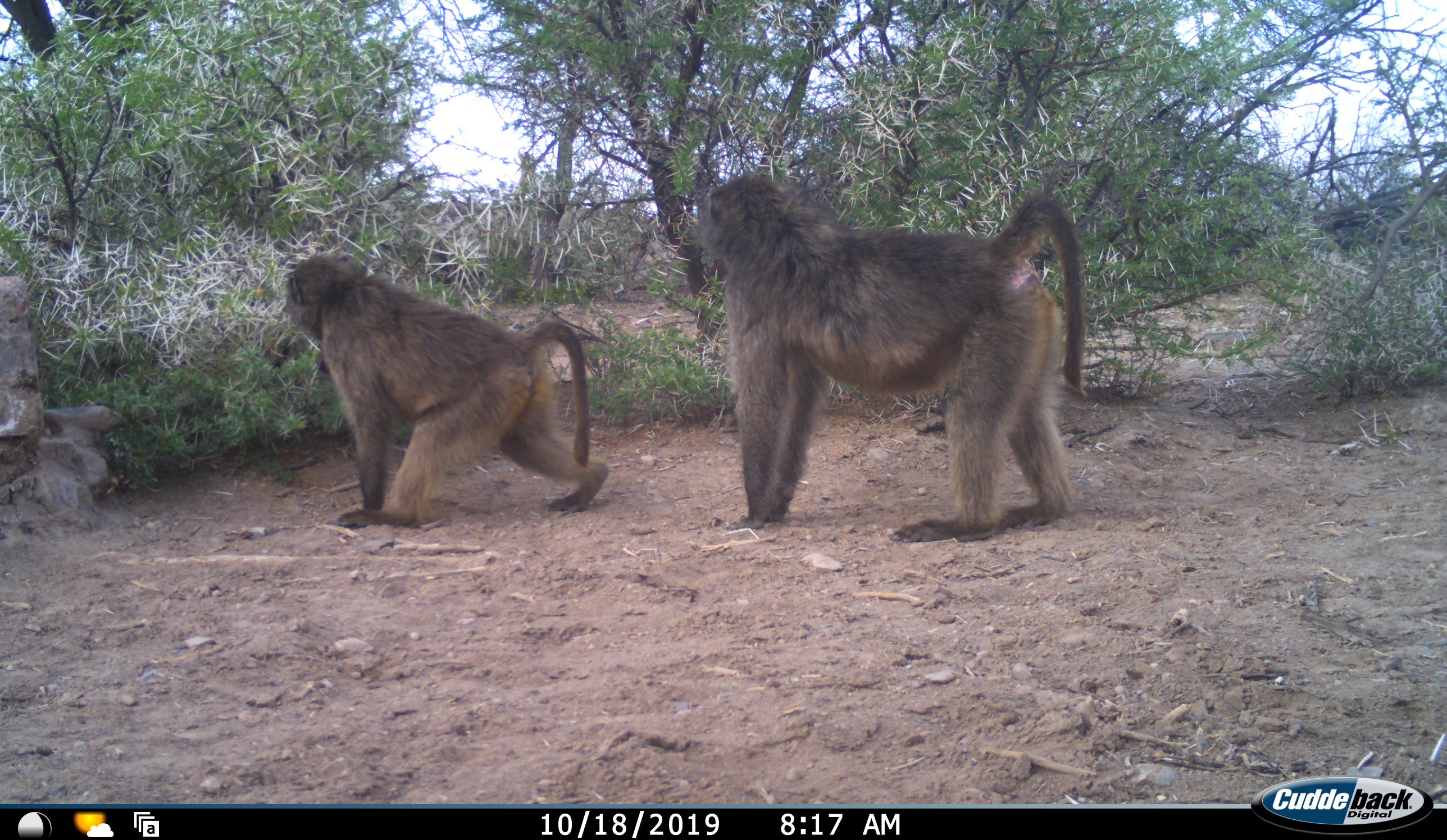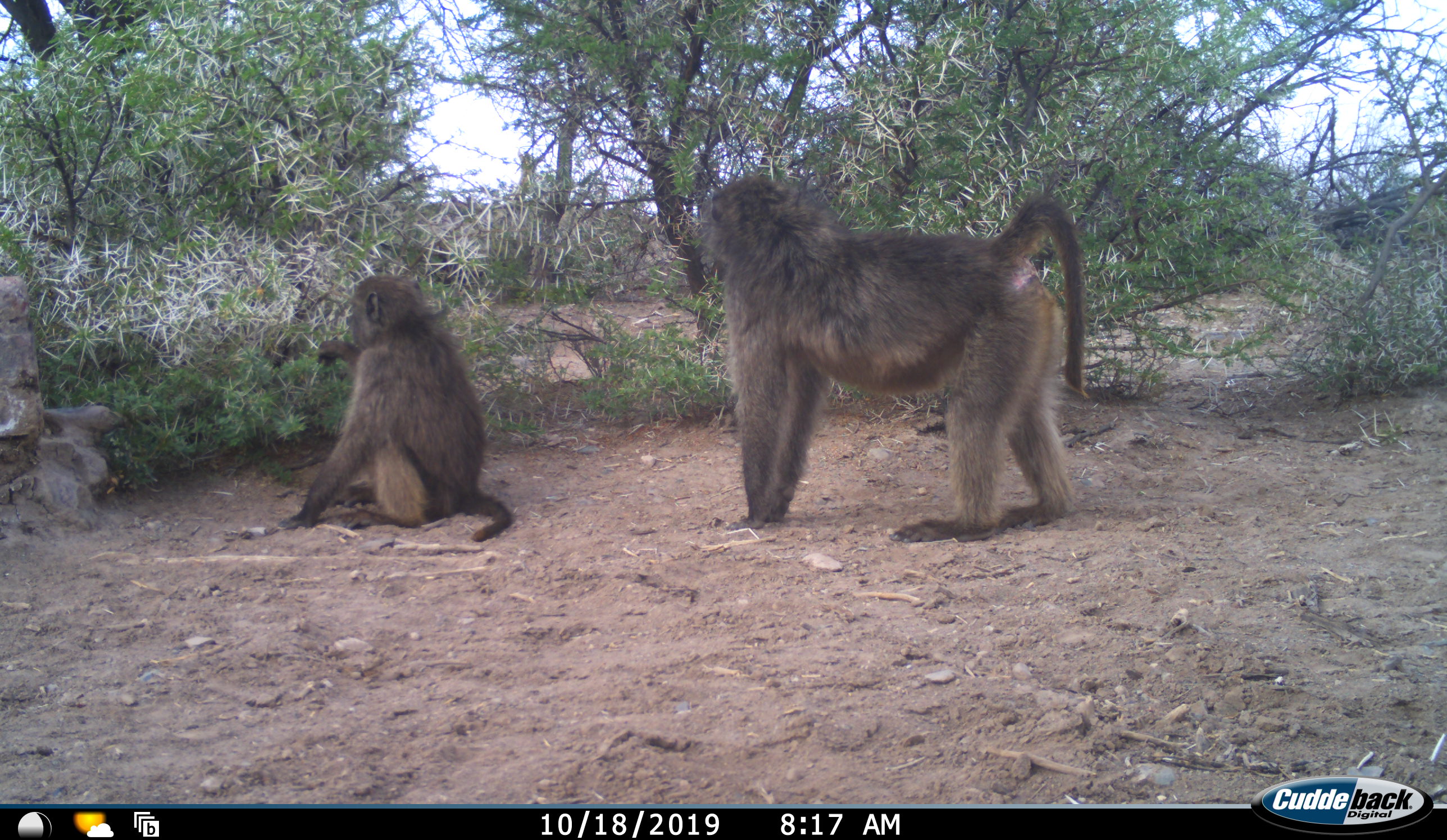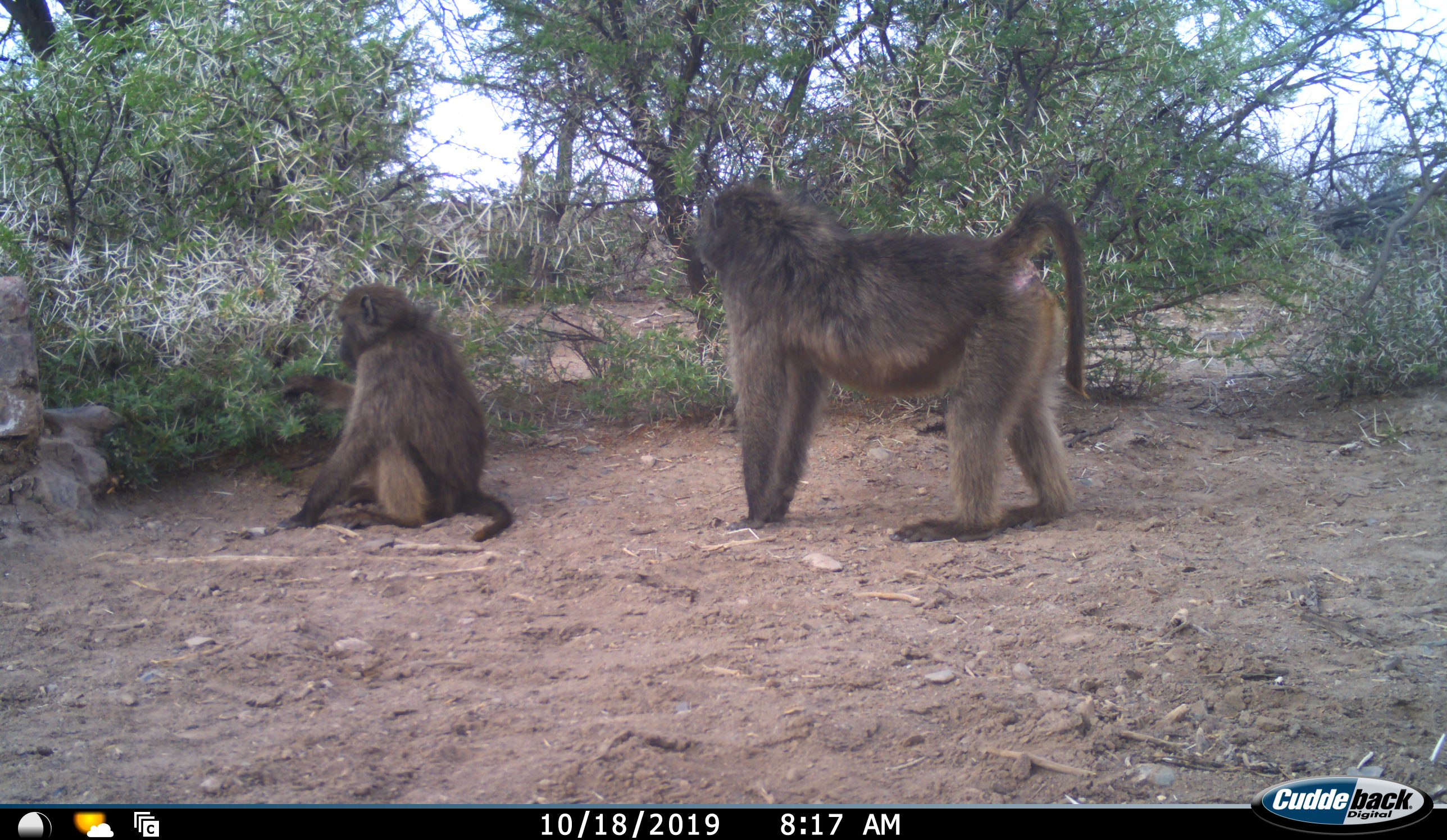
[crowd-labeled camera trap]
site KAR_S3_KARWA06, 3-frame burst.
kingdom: Animalia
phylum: Chordata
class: Mammalia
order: Primates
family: Cercopithecidae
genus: Papio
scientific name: Papio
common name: baboon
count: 2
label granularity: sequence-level